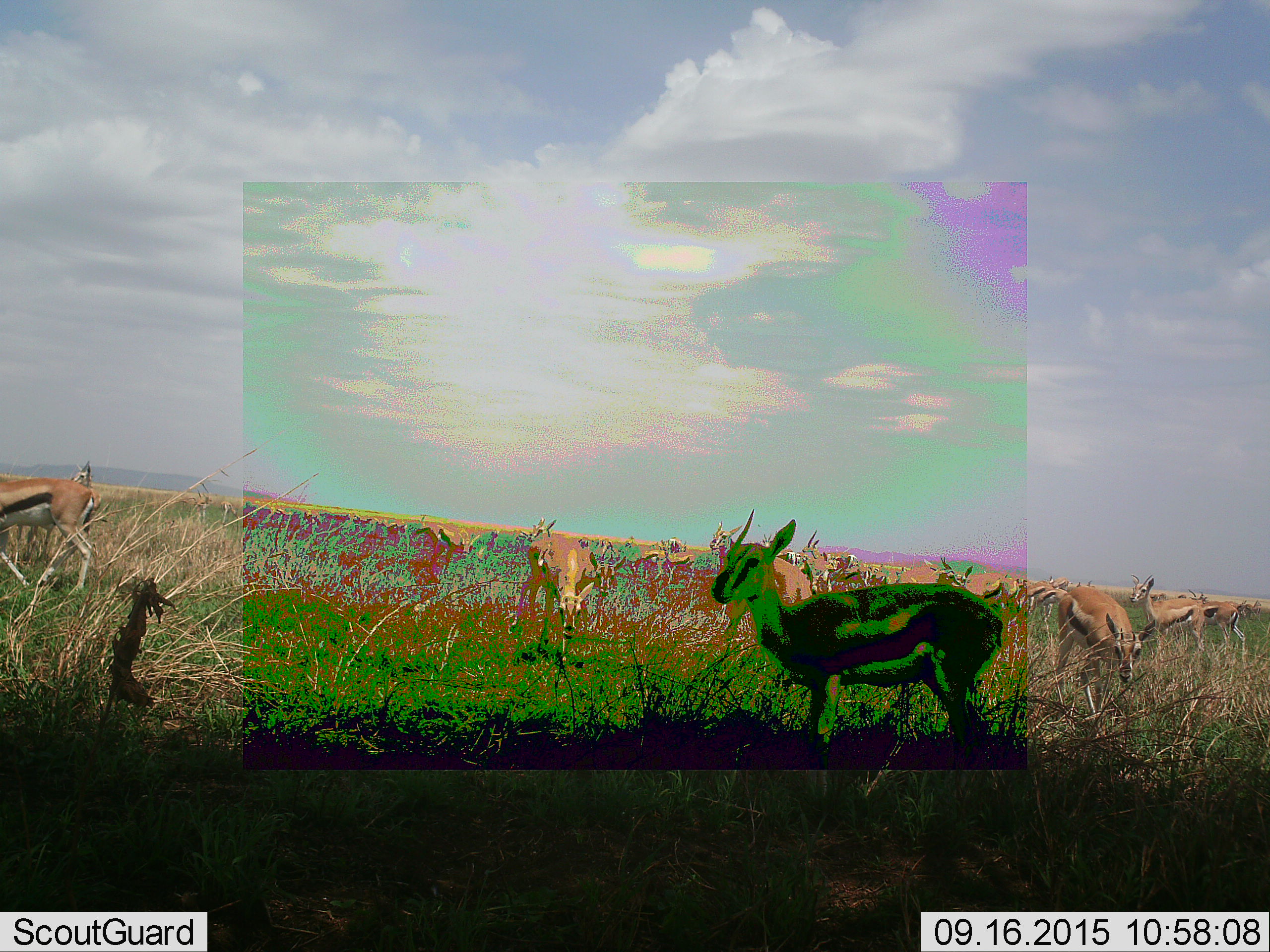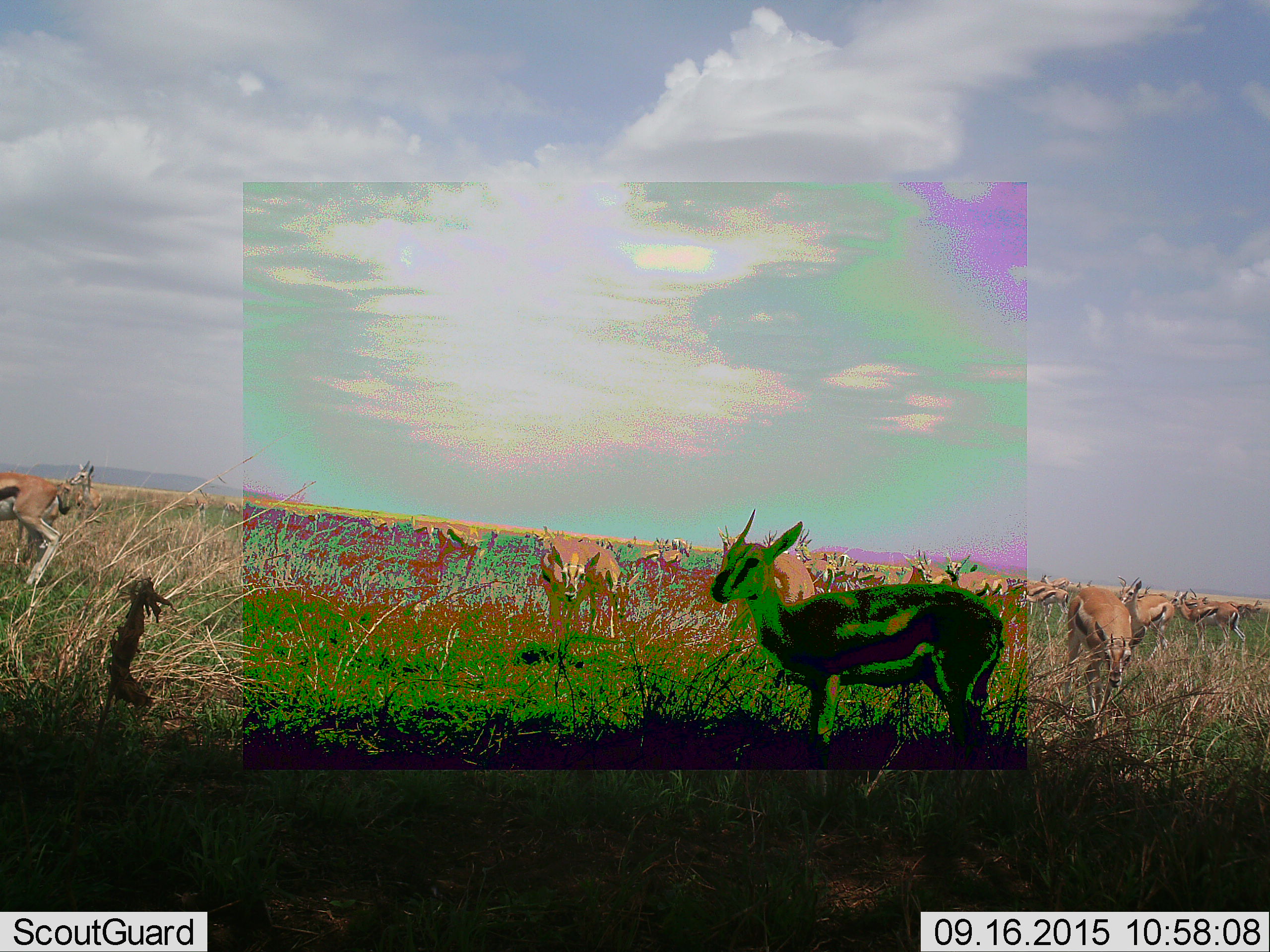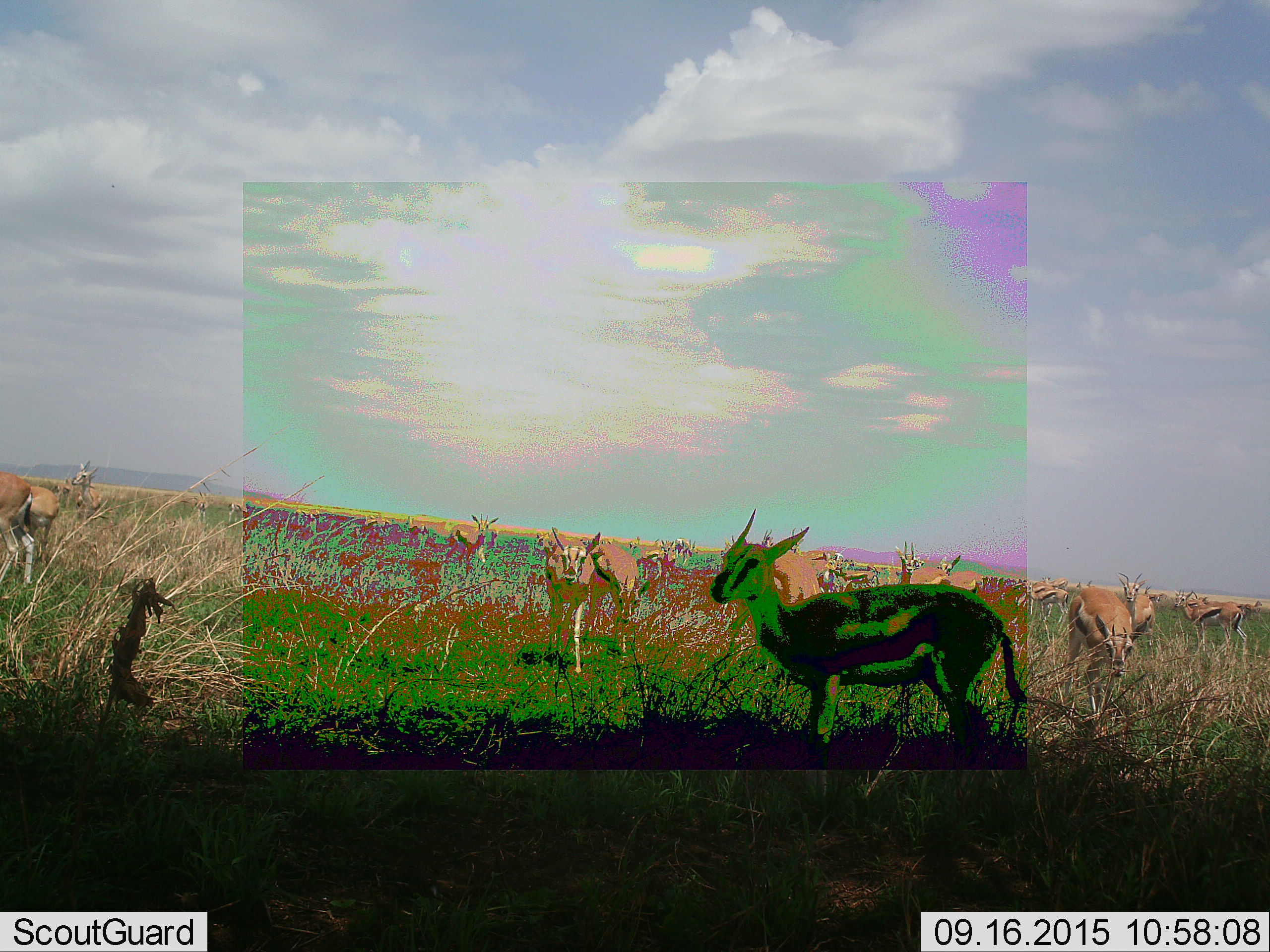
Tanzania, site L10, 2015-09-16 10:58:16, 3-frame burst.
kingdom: Animalia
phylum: Chordata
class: Mammalia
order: Artiodactyla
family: Bovidae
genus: Eudorcas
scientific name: Eudorcas thomsonii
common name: thomson's gazelle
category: gazellethomsons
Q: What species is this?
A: Gazellethomsons (thomson's gazelle) (Eudorcas thomsonii).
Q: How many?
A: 11-50.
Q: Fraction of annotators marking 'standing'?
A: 78%.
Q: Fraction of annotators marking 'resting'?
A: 11%.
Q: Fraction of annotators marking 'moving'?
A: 89%.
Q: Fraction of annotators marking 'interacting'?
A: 0%.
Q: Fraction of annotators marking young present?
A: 22%.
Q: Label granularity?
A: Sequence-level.